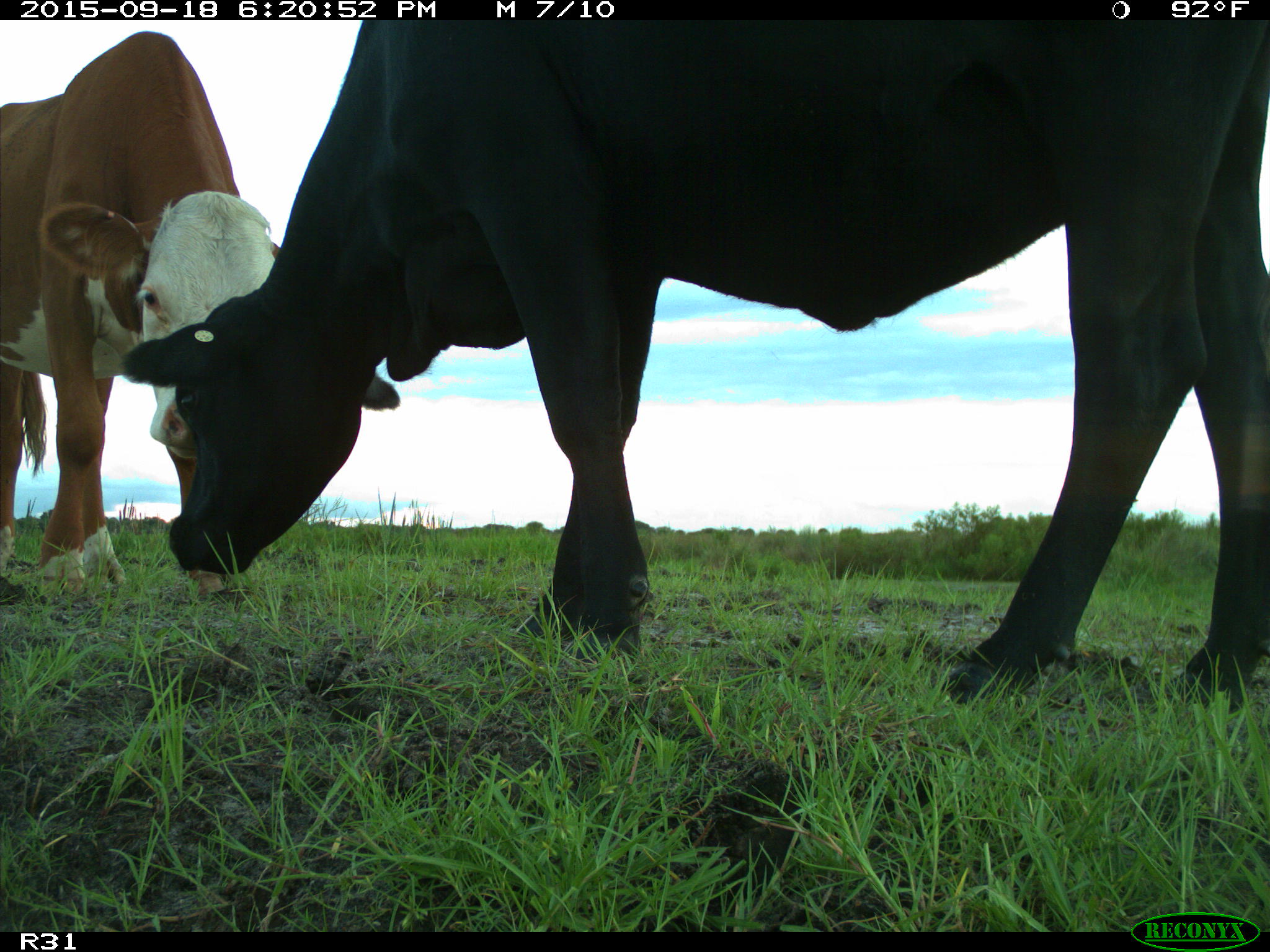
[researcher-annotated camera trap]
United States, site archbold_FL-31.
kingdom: Animalia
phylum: Chordata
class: Mammalia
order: Artiodactyla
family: Bovidae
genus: Bos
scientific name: Bos taurus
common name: domestic cow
Bos taurus (domestic cow).